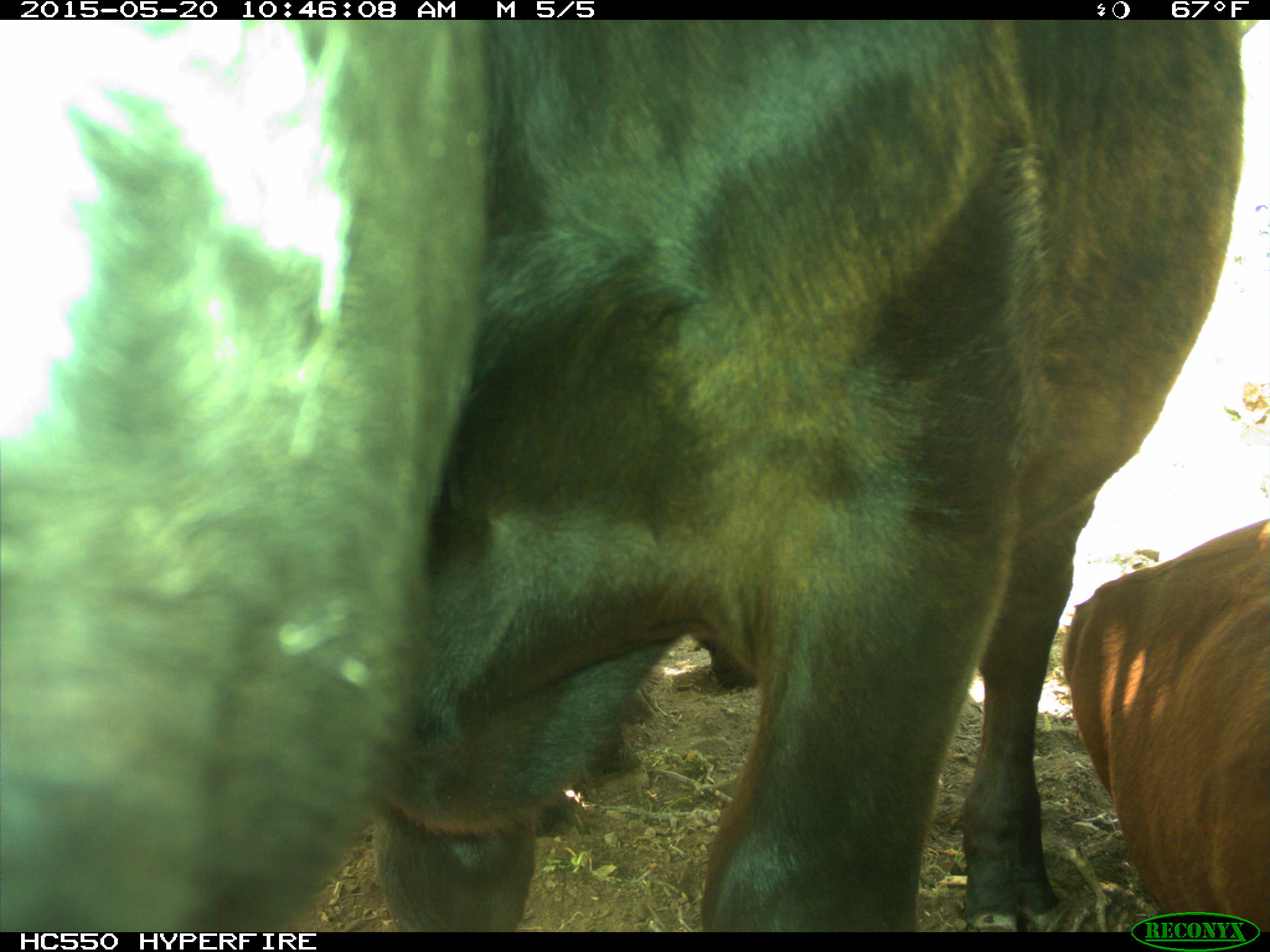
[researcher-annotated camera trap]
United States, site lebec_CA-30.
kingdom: Animalia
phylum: Chordata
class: Mammalia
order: Artiodactyla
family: Bovidae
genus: Bos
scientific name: Bos taurus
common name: domestic cow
Bos taurus (domestic cow).